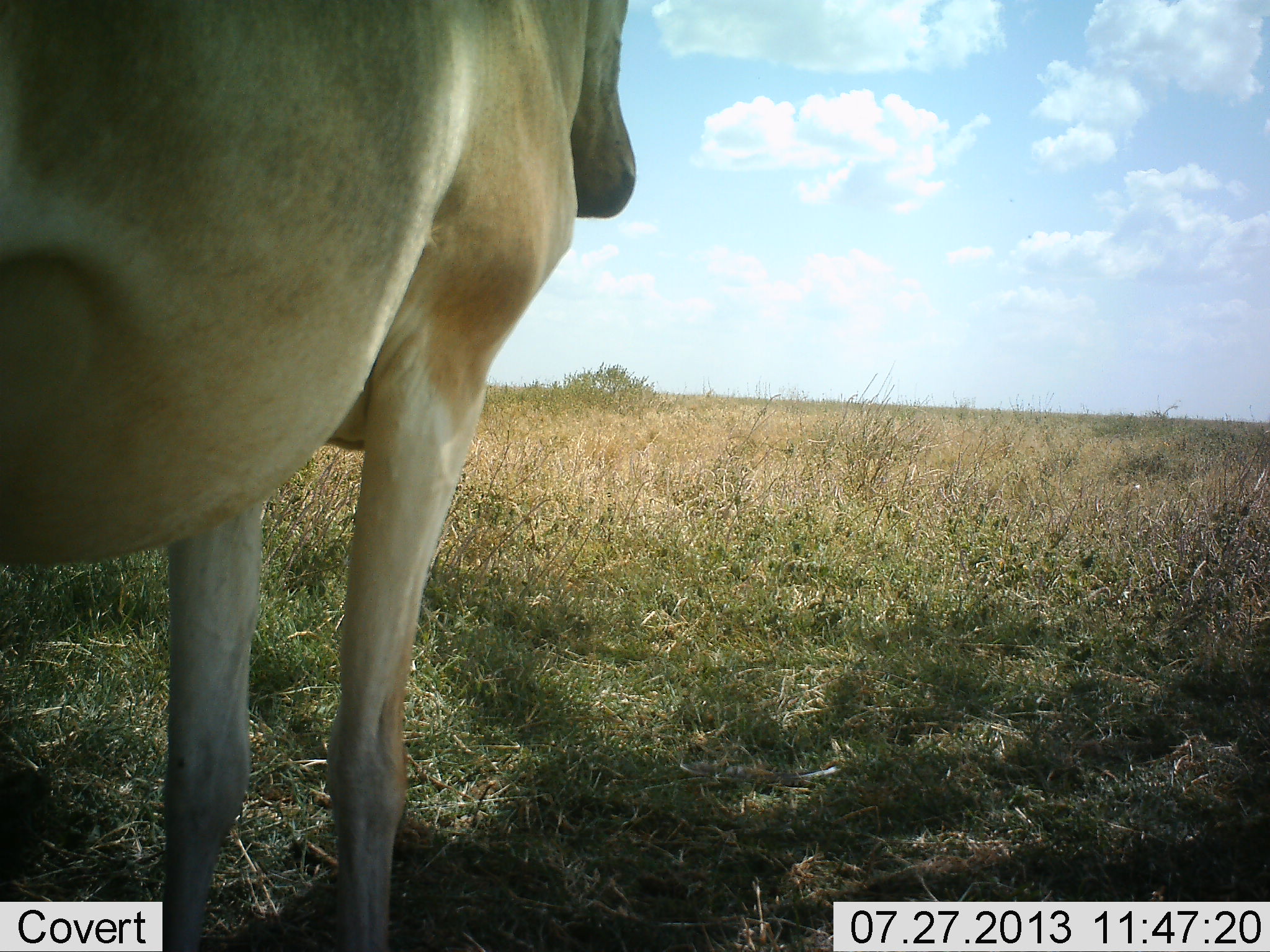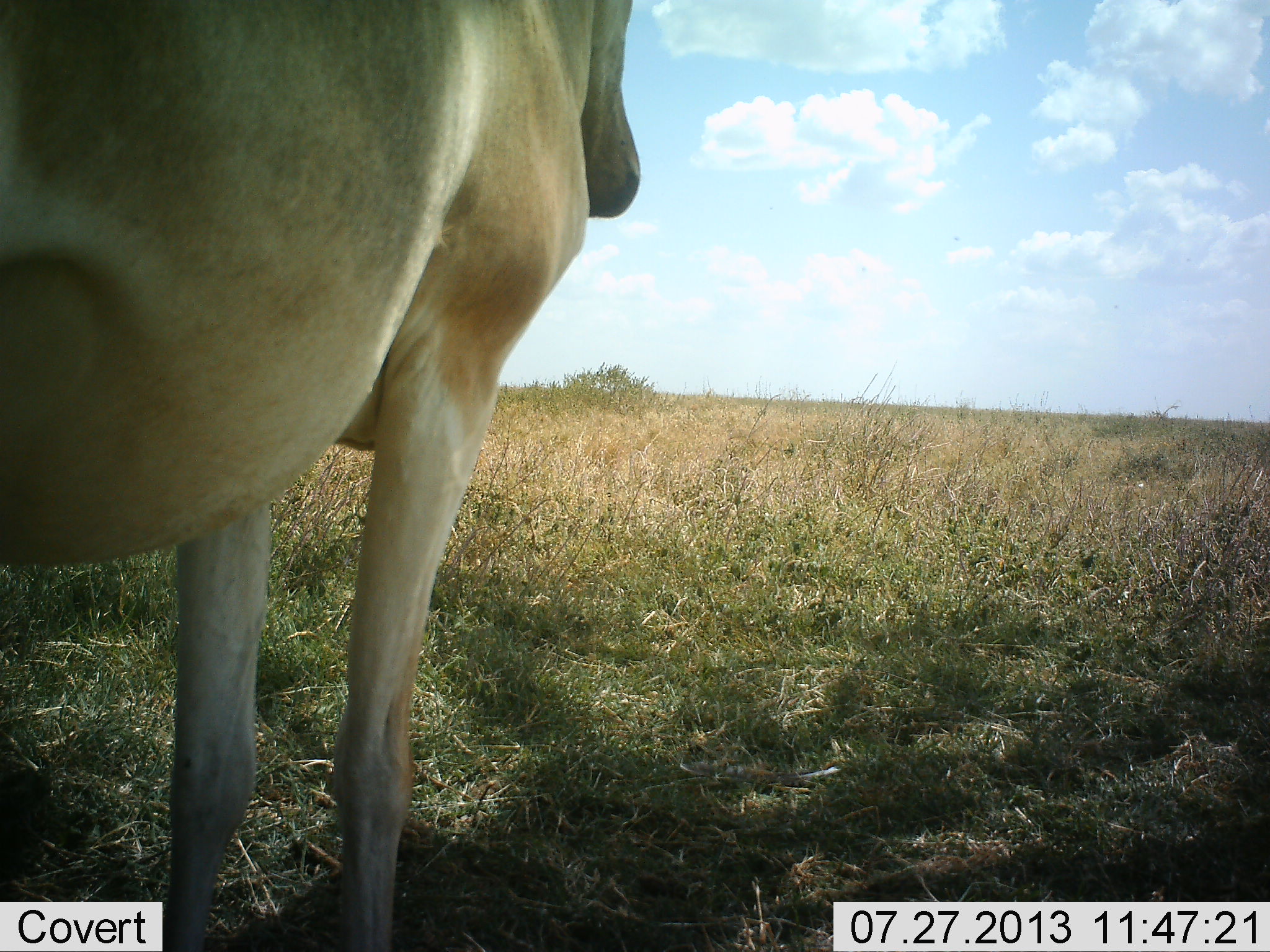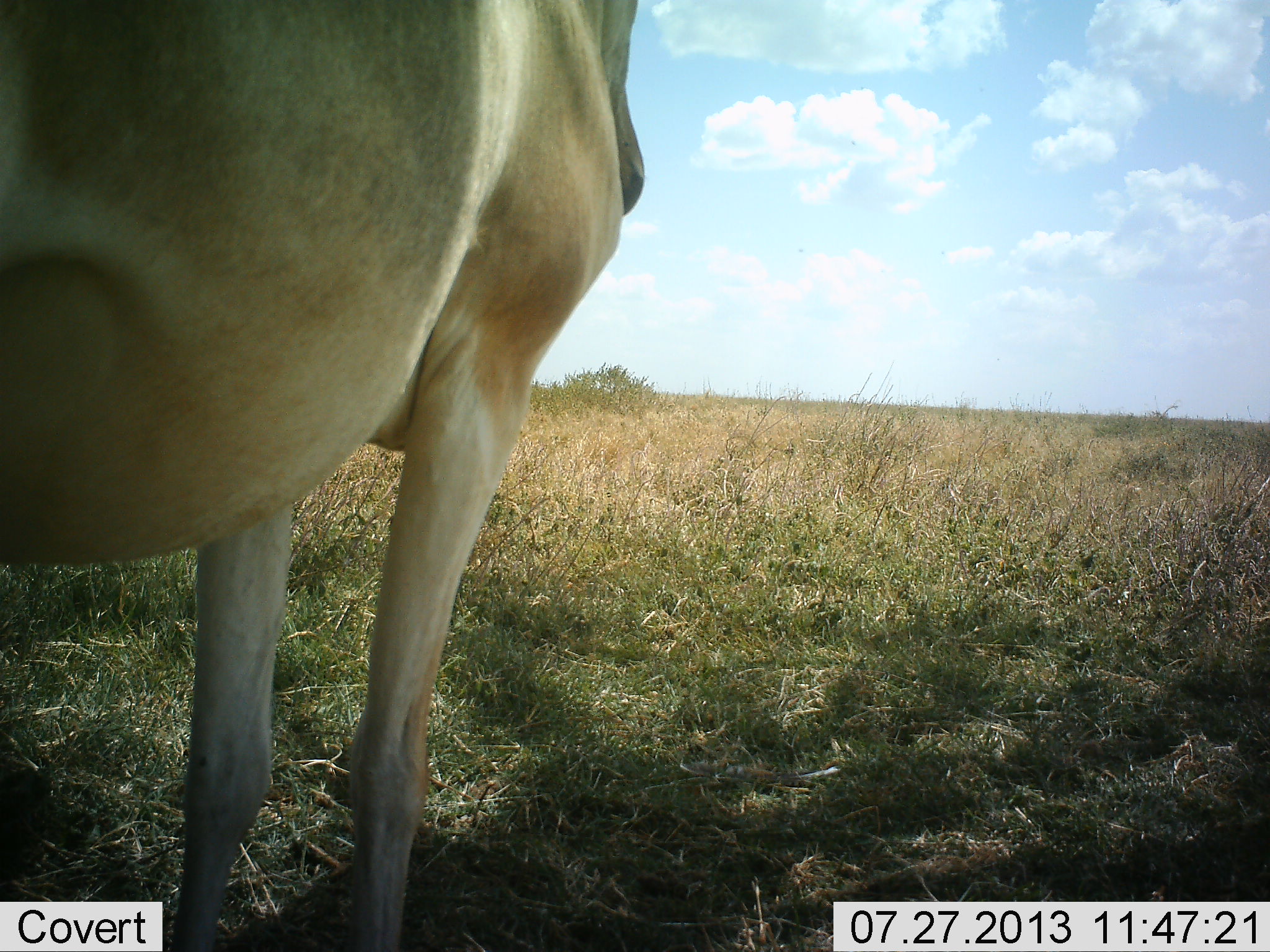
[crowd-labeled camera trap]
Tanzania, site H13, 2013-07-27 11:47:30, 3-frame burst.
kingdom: Animalia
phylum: Chordata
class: Mammalia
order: Artiodactyla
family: Bovidae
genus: Alcelaphus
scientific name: Alcelaphus buselaphus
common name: hartebeest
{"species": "hartebeest (Alcelaphus buselaphus)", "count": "1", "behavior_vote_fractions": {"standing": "89%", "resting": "6%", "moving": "6%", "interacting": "0%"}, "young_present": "0%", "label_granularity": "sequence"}